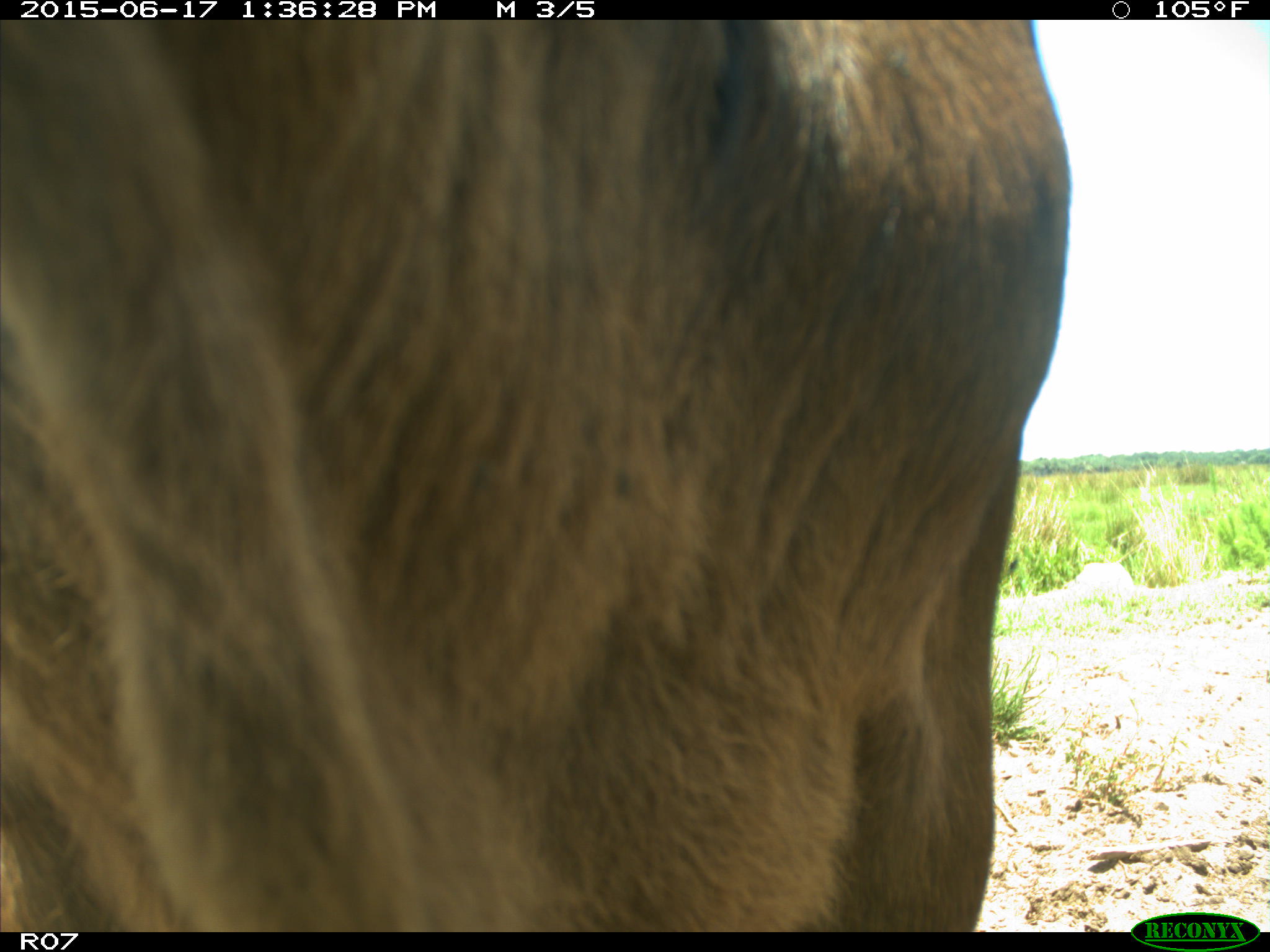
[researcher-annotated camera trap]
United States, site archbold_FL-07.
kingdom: Animalia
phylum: Chordata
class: Mammalia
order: Artiodactyla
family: Bovidae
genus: Bos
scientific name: Bos taurus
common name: domestic cow